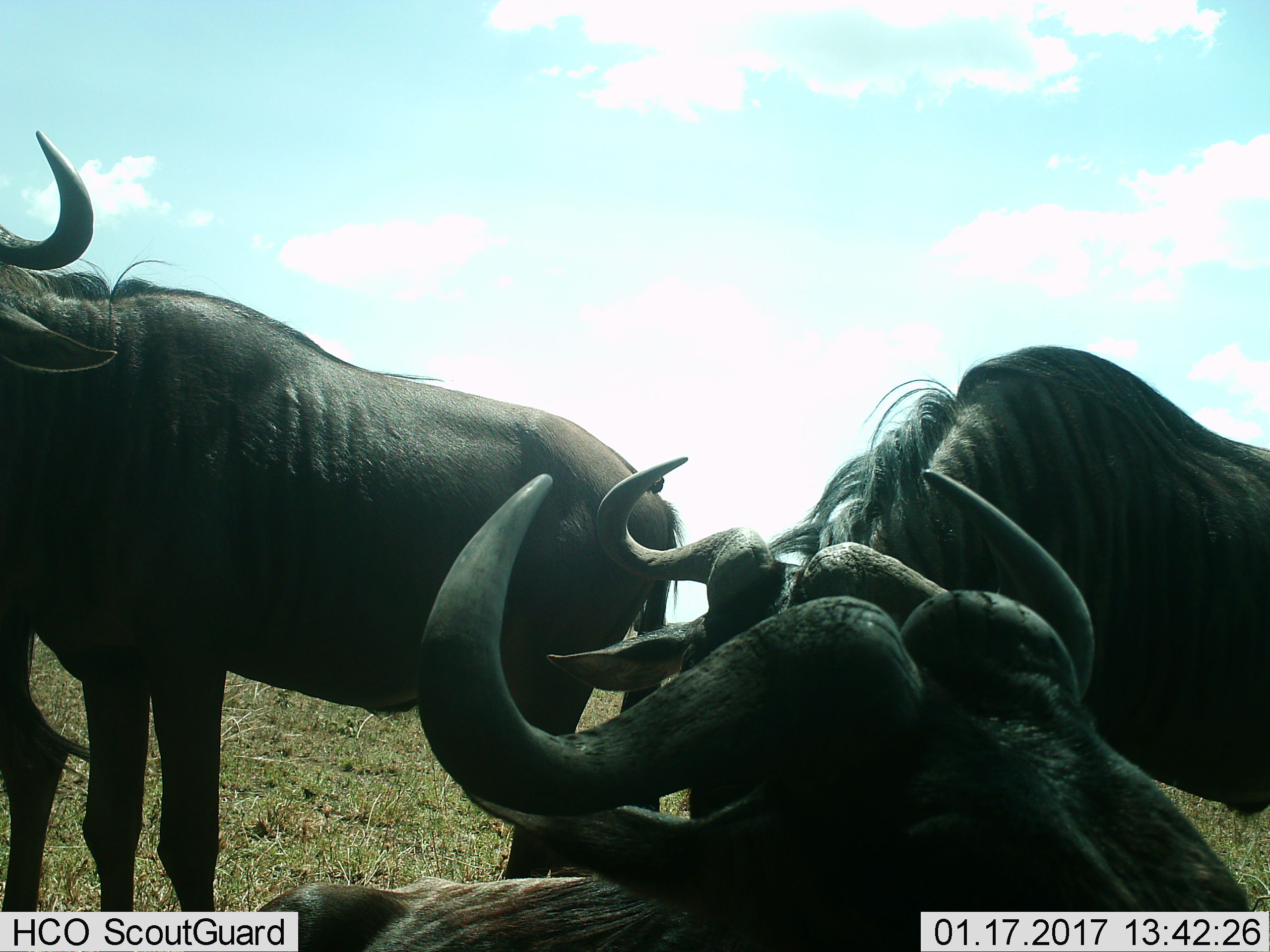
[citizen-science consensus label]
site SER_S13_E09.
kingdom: Animalia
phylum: Chordata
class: Mammalia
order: Artiodactyla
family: Bovidae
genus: Connochaetes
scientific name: Connochaetes taurinus taurinus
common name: blue wildebeest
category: wildebeestblue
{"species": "wildebeestblue (blue wildebeest) (Connochaetes taurinus taurinus)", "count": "4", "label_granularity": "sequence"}